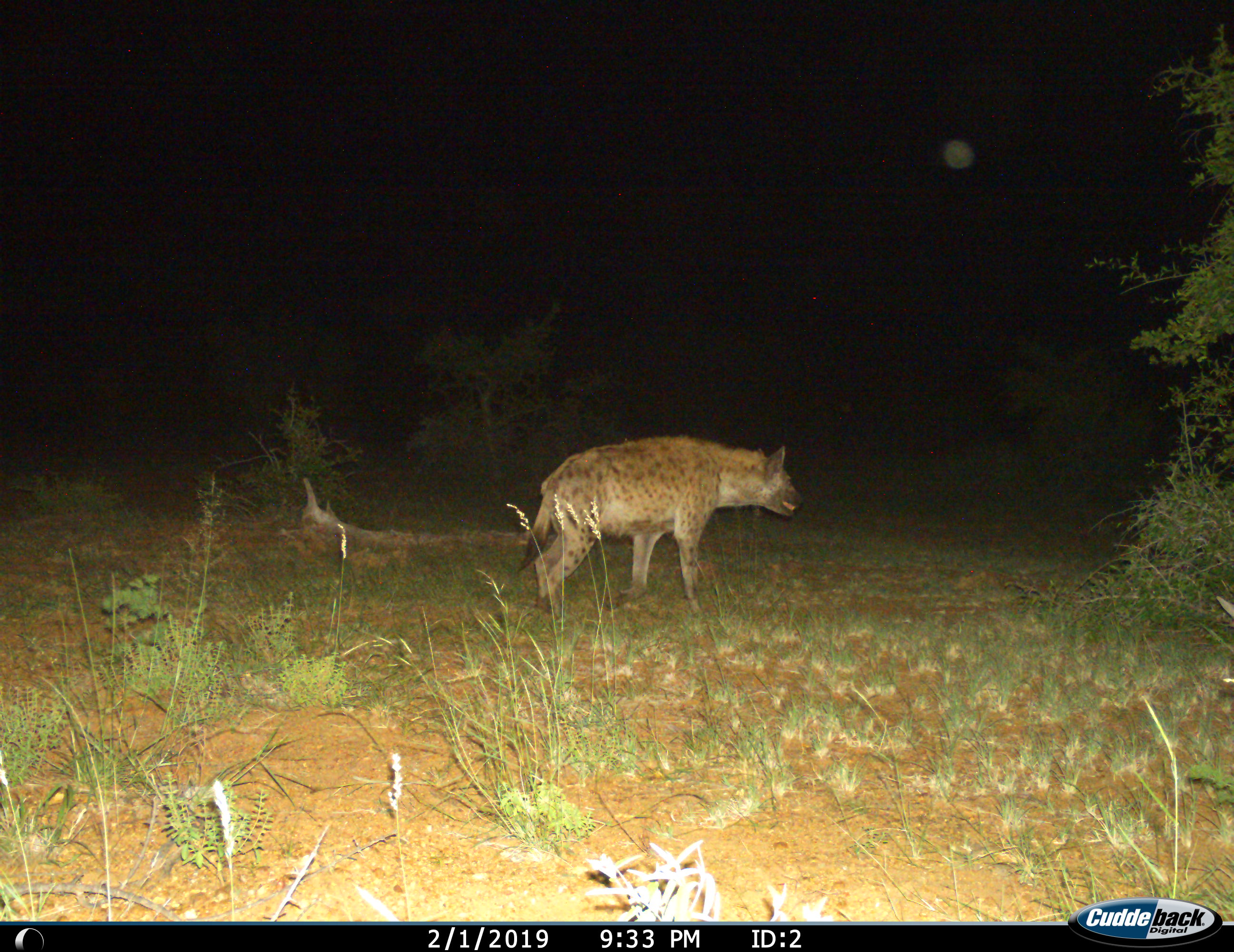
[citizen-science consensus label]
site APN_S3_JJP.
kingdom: Animalia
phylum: Chordata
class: Mammalia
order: Carnivora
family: Hyaenidae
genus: Crocuta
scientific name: Crocuta crocuta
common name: spotted hyena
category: hyenaspotted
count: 1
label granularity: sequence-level